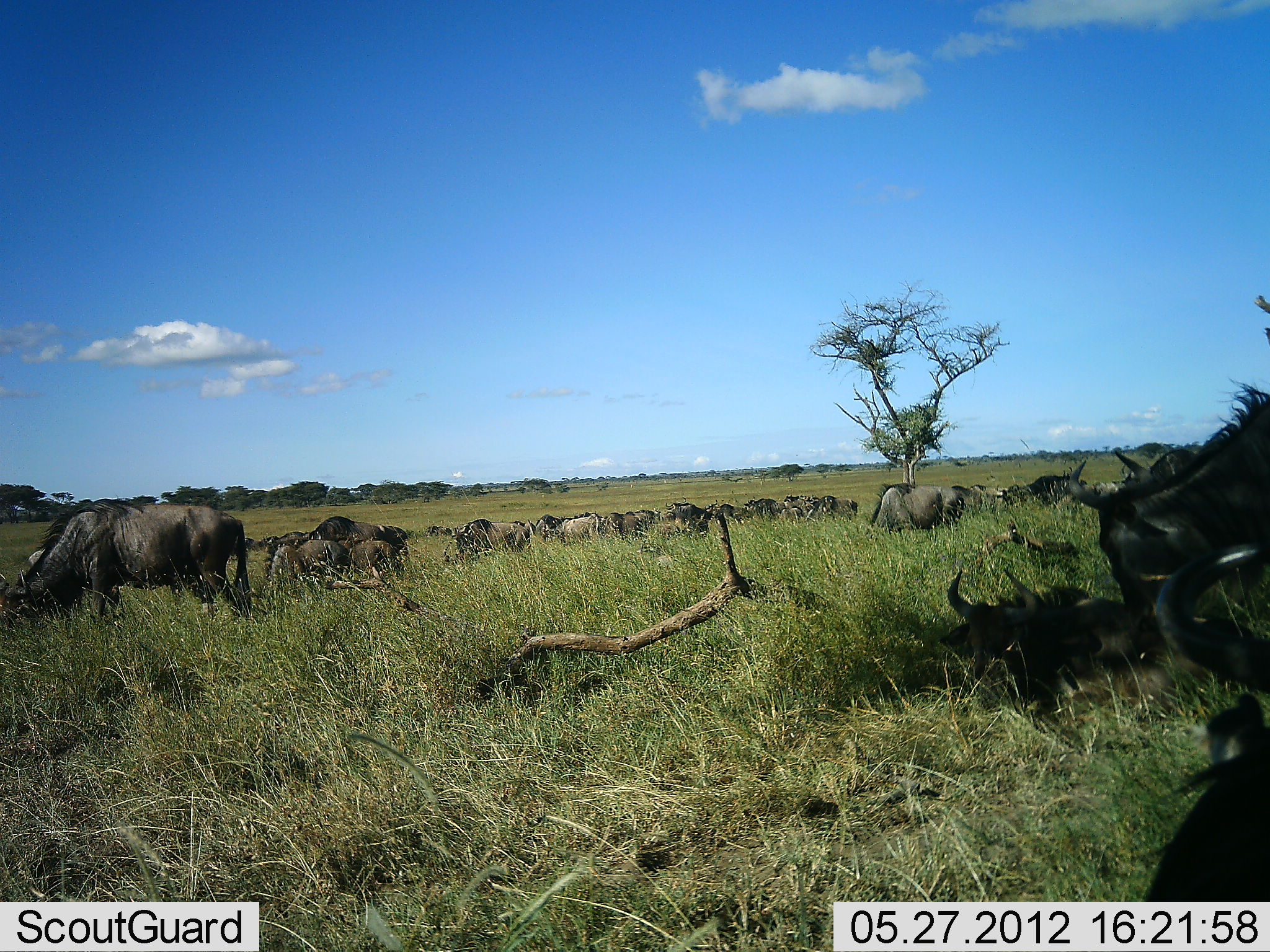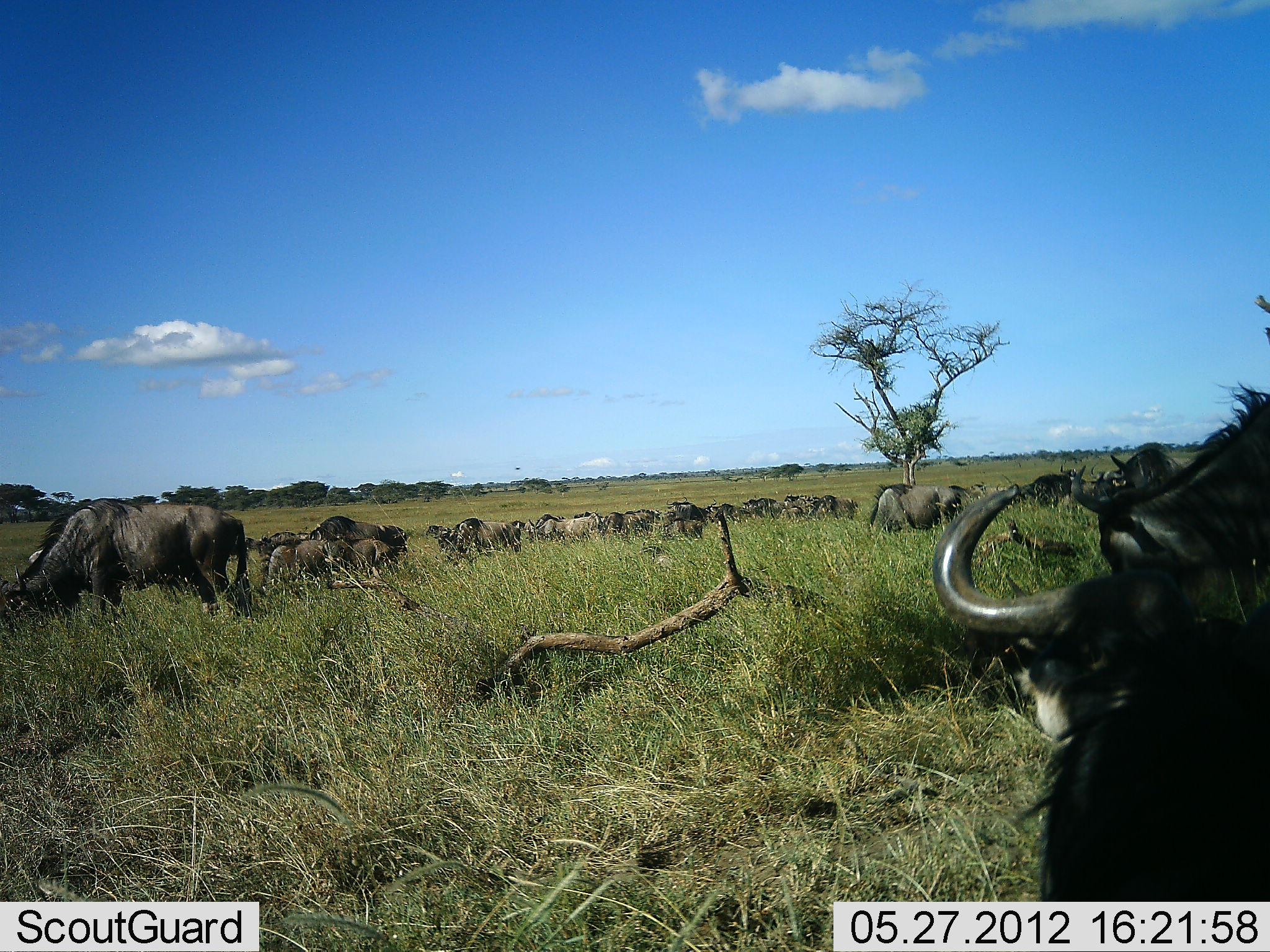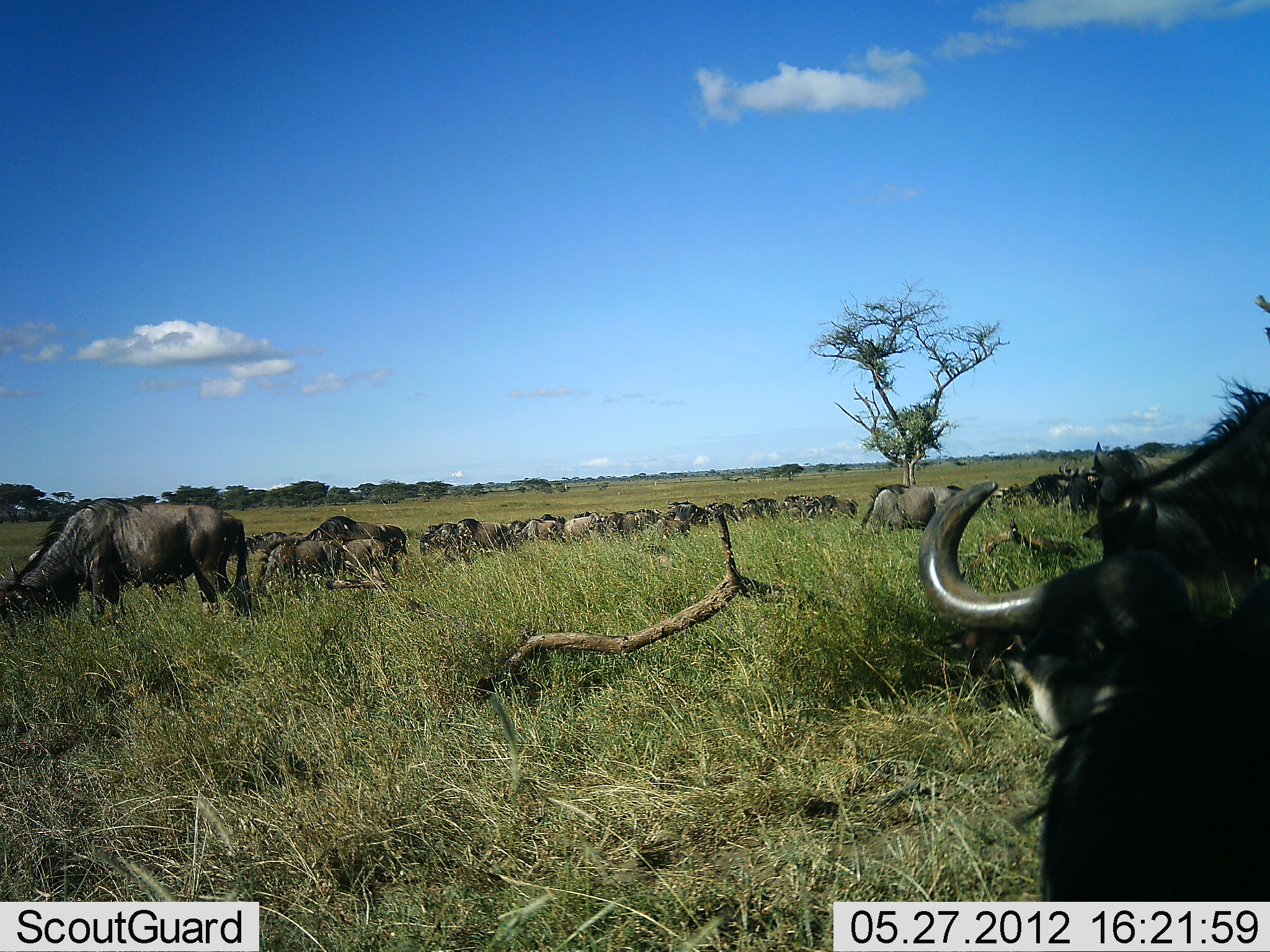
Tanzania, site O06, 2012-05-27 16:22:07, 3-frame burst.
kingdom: Animalia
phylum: Chordata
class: Mammalia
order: Artiodactyla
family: Bovidae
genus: Connochaetes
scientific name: Connochaetes taurinus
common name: blue wildebeest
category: wildebeest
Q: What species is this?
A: Wildebeest (blue wildebeest) (Connochaetes taurinus).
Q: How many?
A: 11-50.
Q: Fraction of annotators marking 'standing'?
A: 58%.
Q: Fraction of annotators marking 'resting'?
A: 23%.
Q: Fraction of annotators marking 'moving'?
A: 23%.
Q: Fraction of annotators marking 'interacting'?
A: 0%.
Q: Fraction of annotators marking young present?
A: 6%.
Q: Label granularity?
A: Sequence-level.